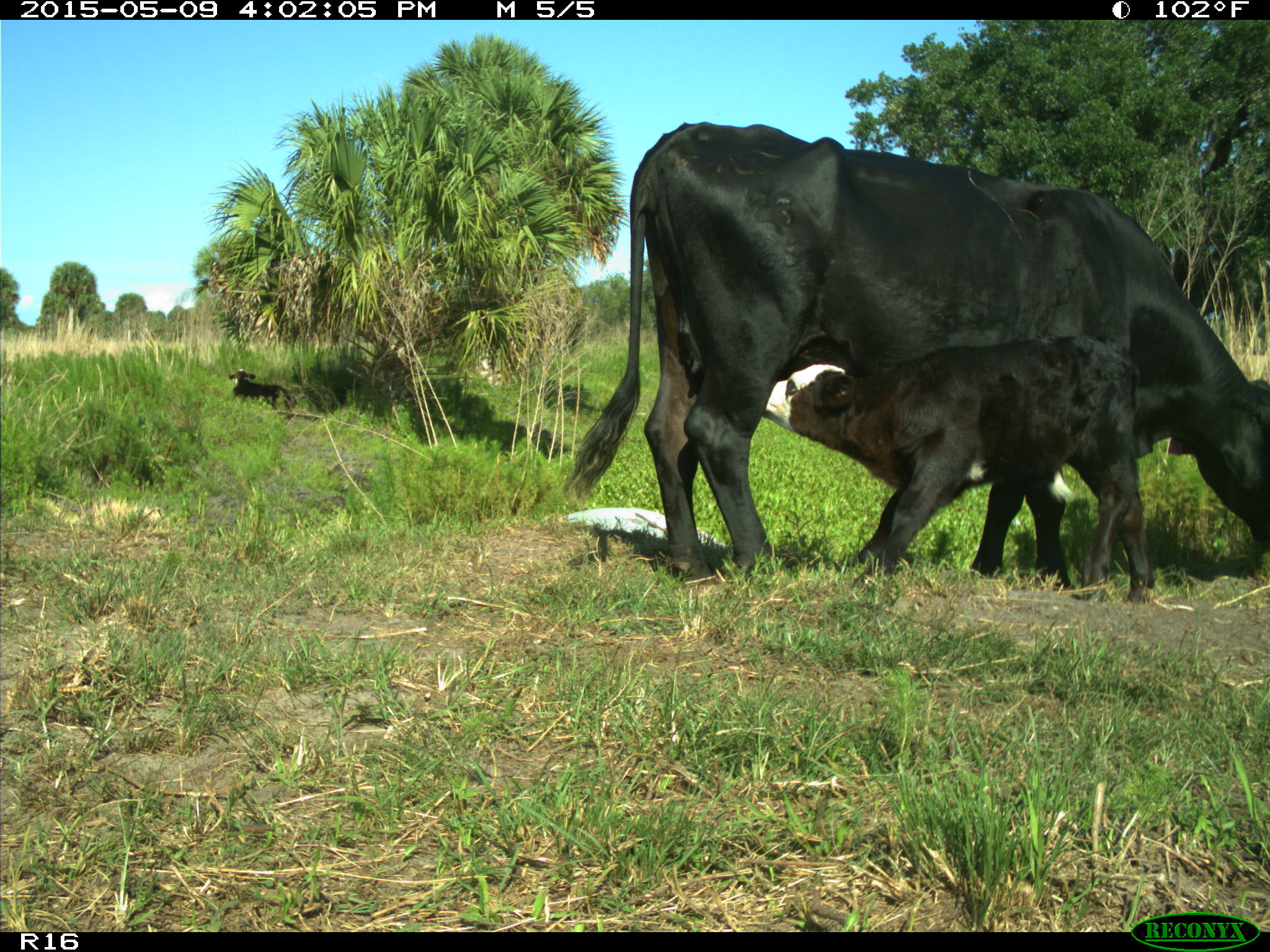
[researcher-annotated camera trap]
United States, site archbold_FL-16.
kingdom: Animalia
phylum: Chordata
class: Mammalia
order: Artiodactyla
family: Bovidae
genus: Bos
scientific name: Bos taurus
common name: domestic cow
Bos taurus (domestic cow).